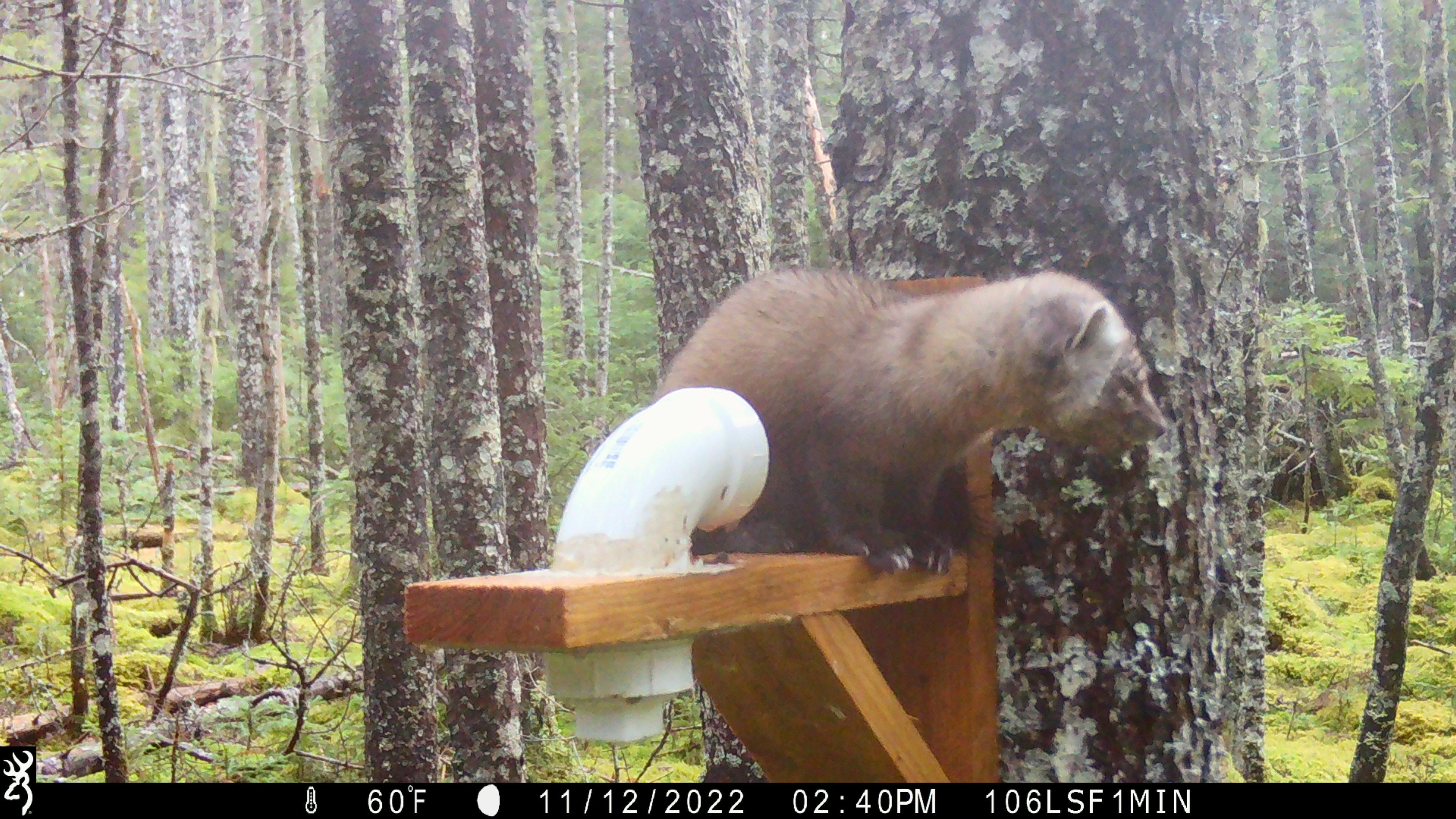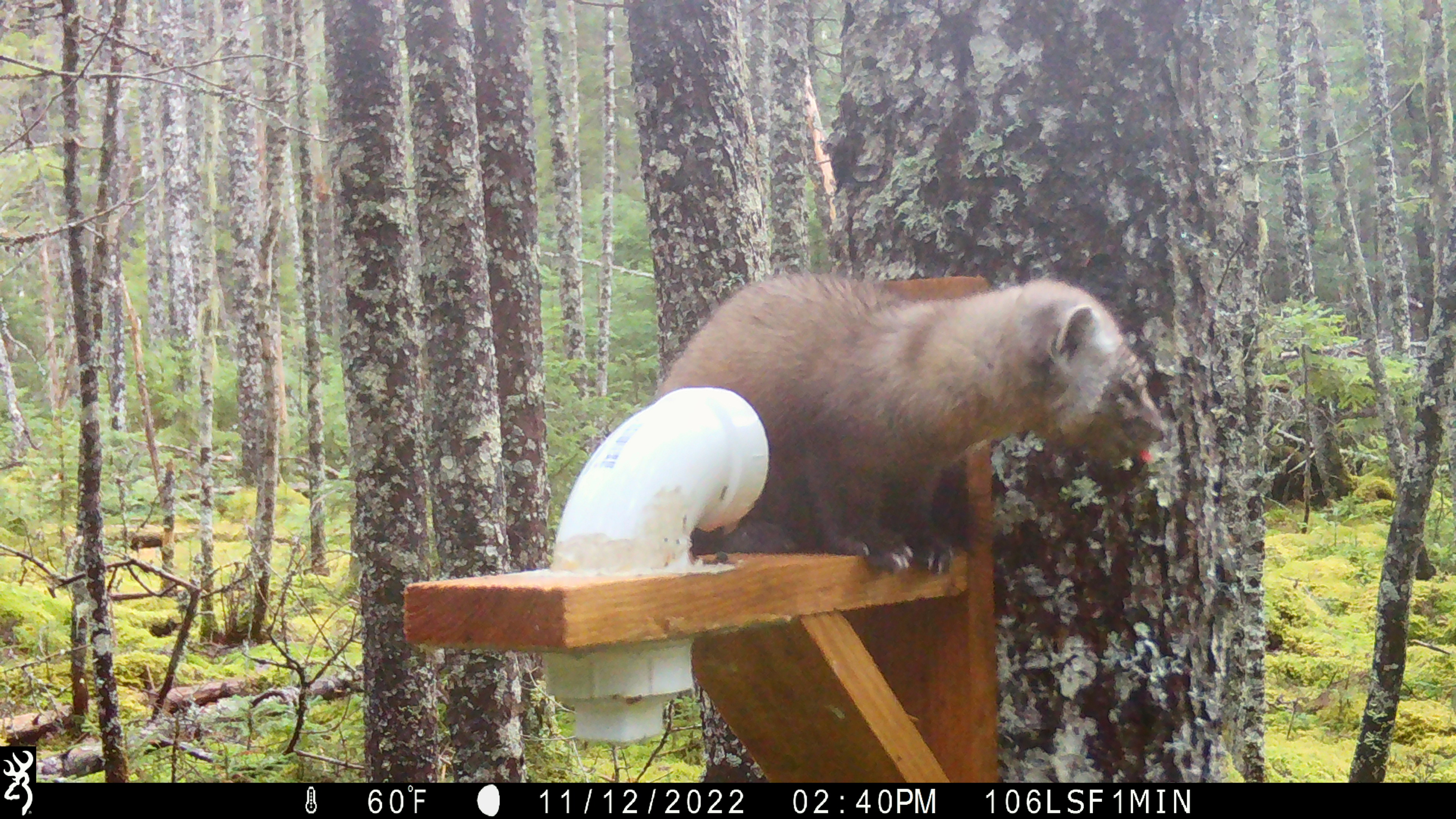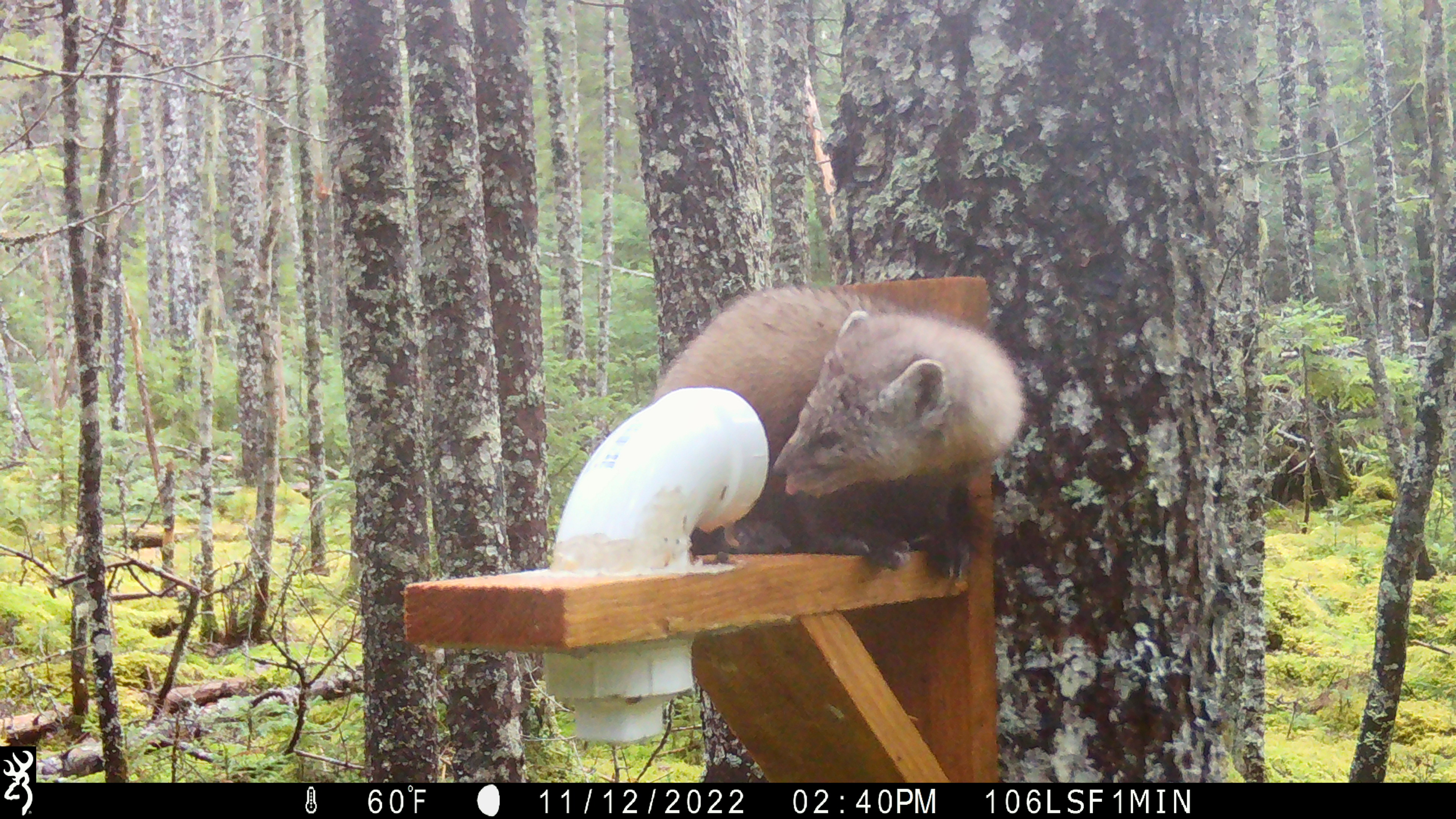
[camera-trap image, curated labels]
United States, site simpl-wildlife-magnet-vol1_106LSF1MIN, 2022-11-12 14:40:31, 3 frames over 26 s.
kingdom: Animalia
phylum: Chordata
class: Mammalia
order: Carnivora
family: Mustelidae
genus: Martes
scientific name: Martes americana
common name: american marten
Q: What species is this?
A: American marten (Martes americana).